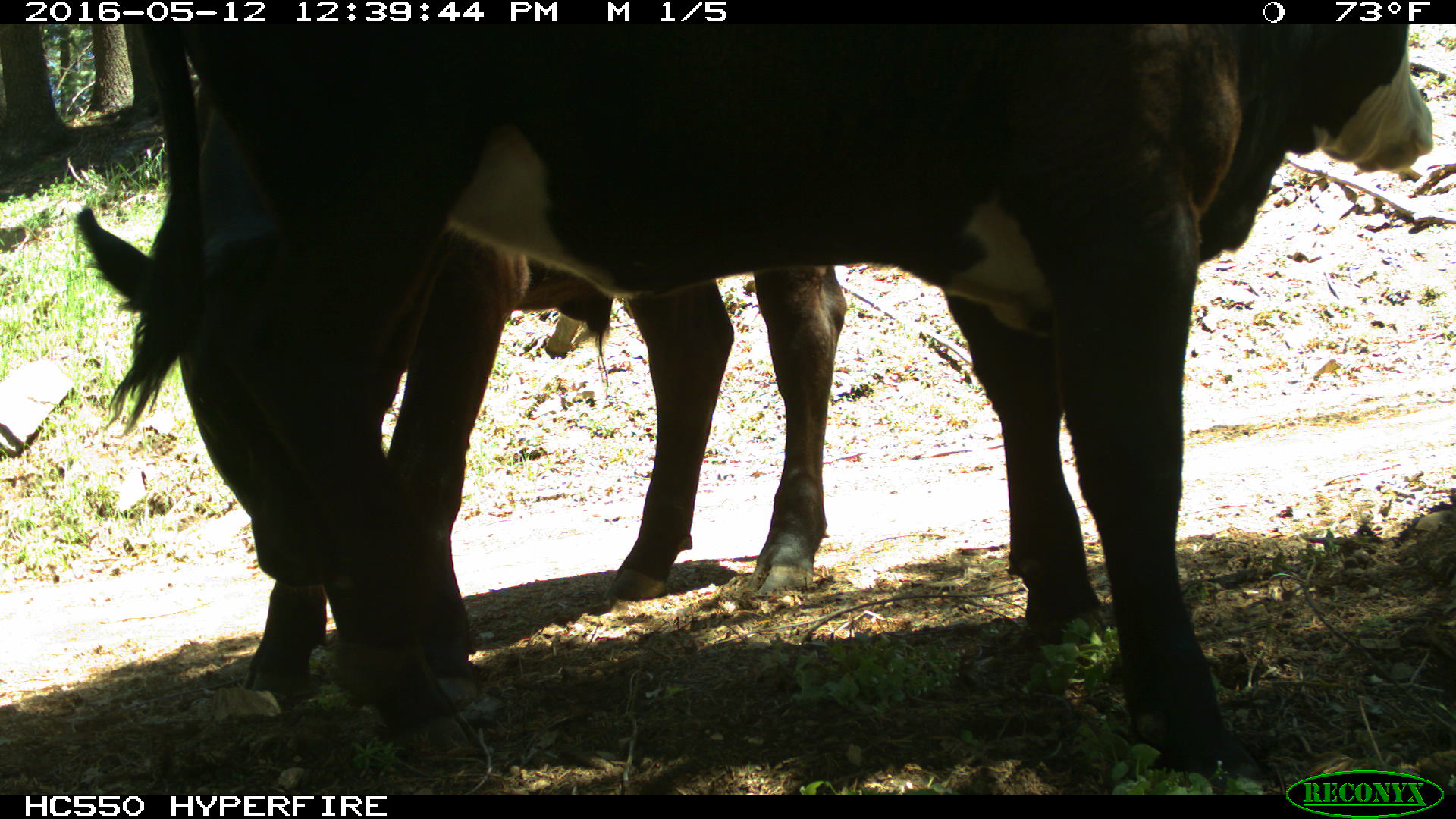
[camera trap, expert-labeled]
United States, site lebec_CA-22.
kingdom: Animalia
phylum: Chordata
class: Mammalia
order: Artiodactyla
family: Bovidae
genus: Bos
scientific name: Bos taurus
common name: domestic cow